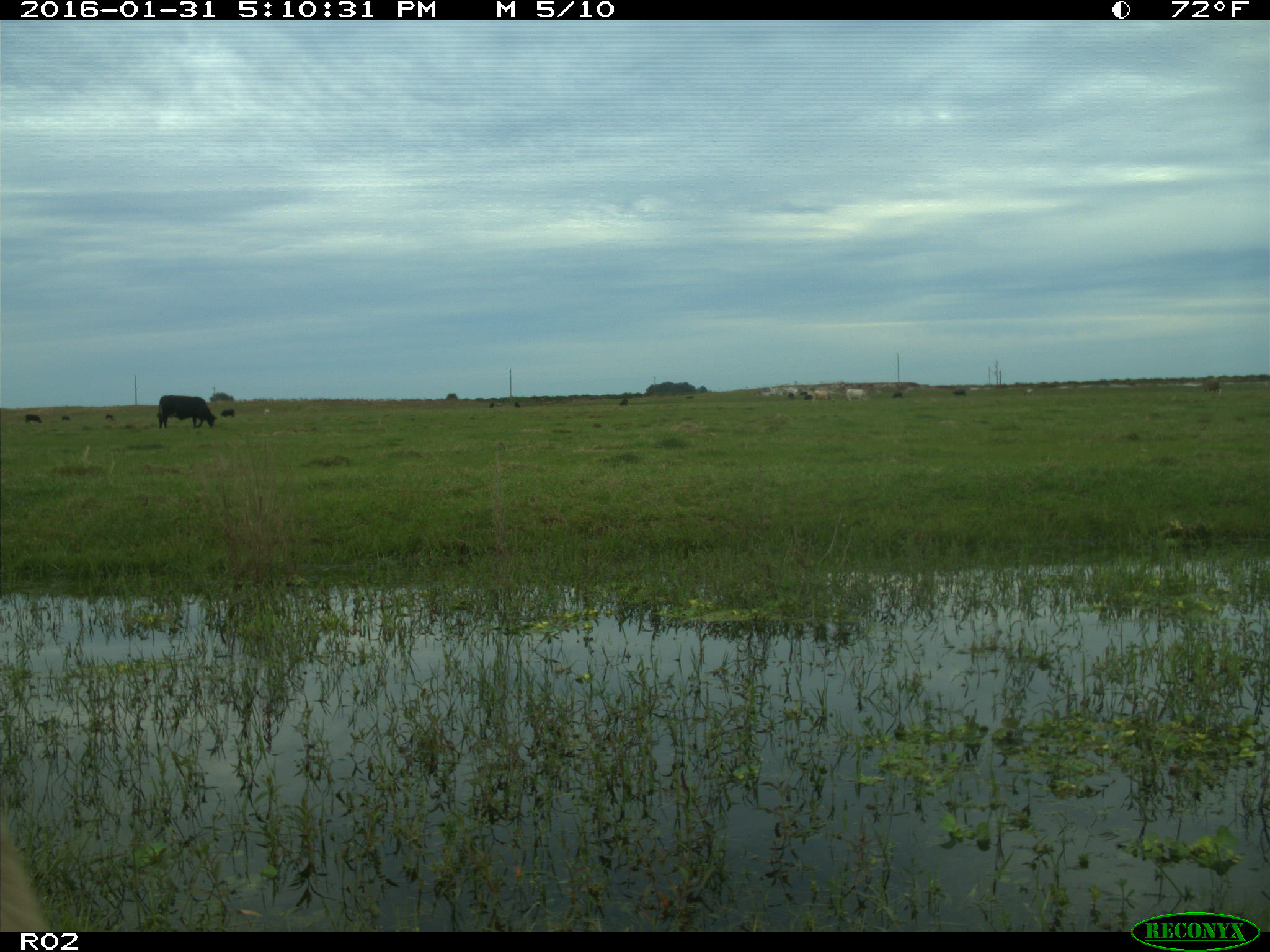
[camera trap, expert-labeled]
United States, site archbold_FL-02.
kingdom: Animalia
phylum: Chordata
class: Mammalia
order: Artiodactyla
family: Bovidae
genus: Bos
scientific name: Bos taurus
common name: domestic cow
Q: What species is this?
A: Bos taurus (domestic cow).